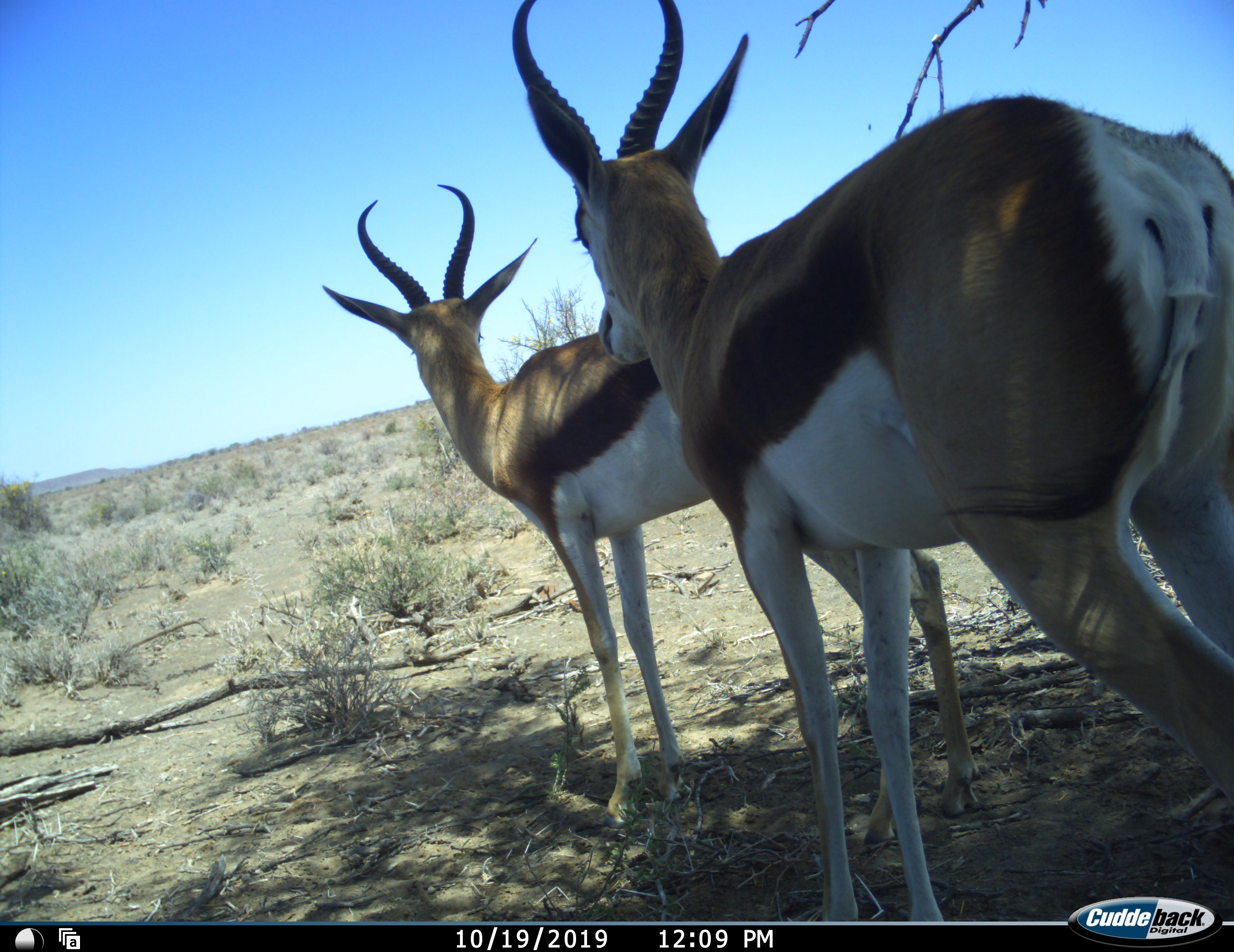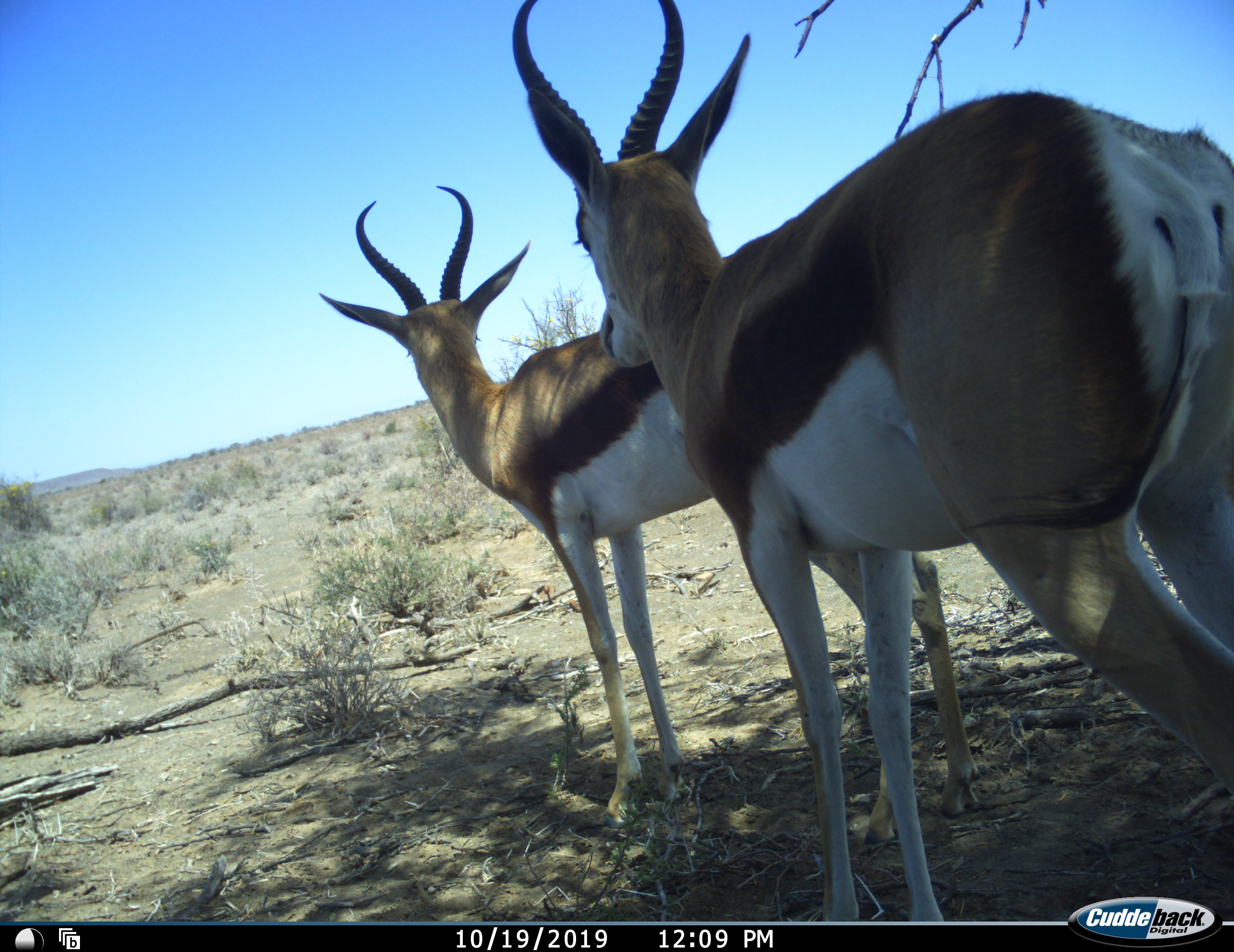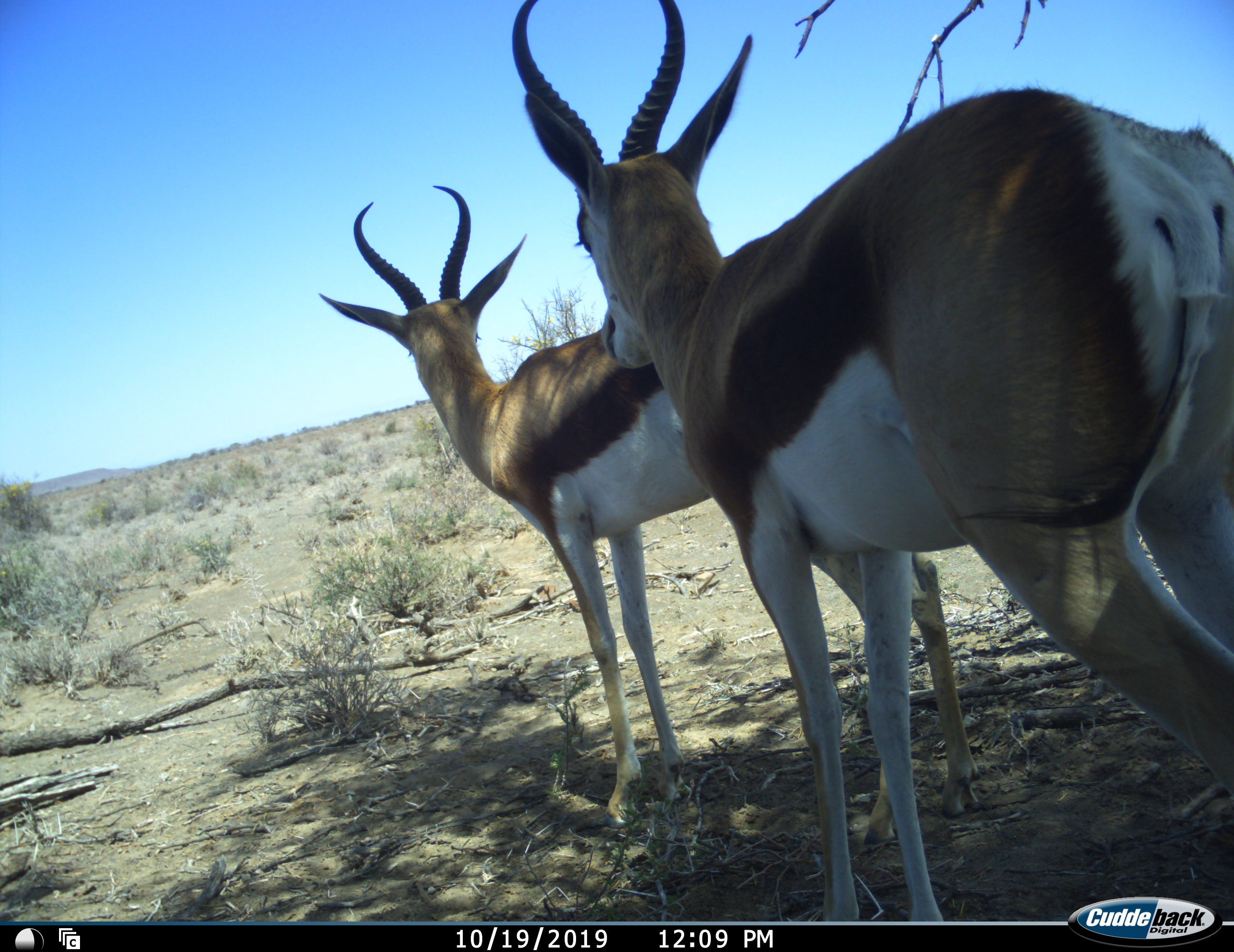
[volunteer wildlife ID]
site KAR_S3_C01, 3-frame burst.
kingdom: Animalia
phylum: Chordata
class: Mammalia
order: Artiodactyla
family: Bovidae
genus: Antidorcas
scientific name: Antidorcas marsupialis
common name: springbok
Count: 2.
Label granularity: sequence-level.